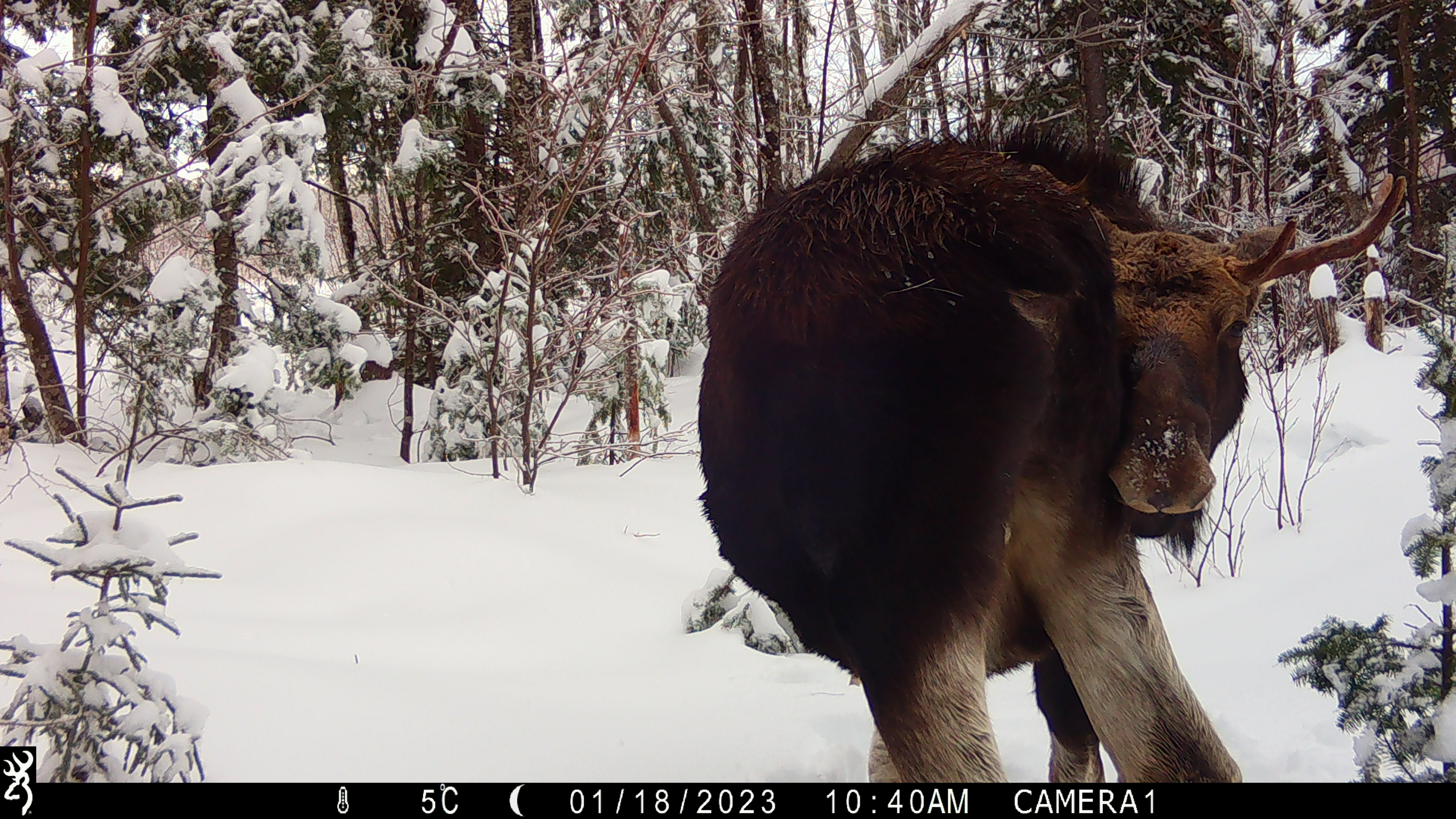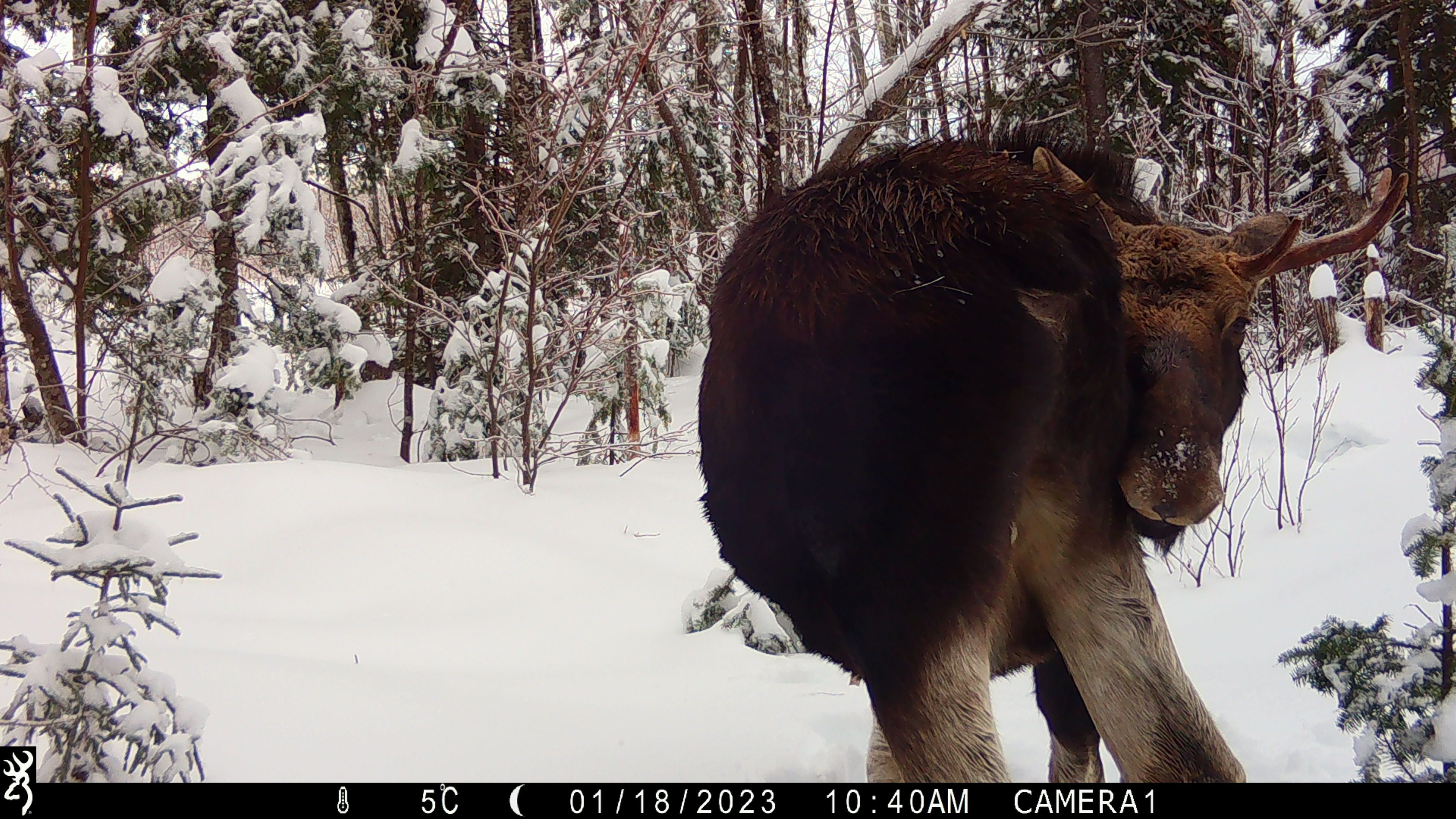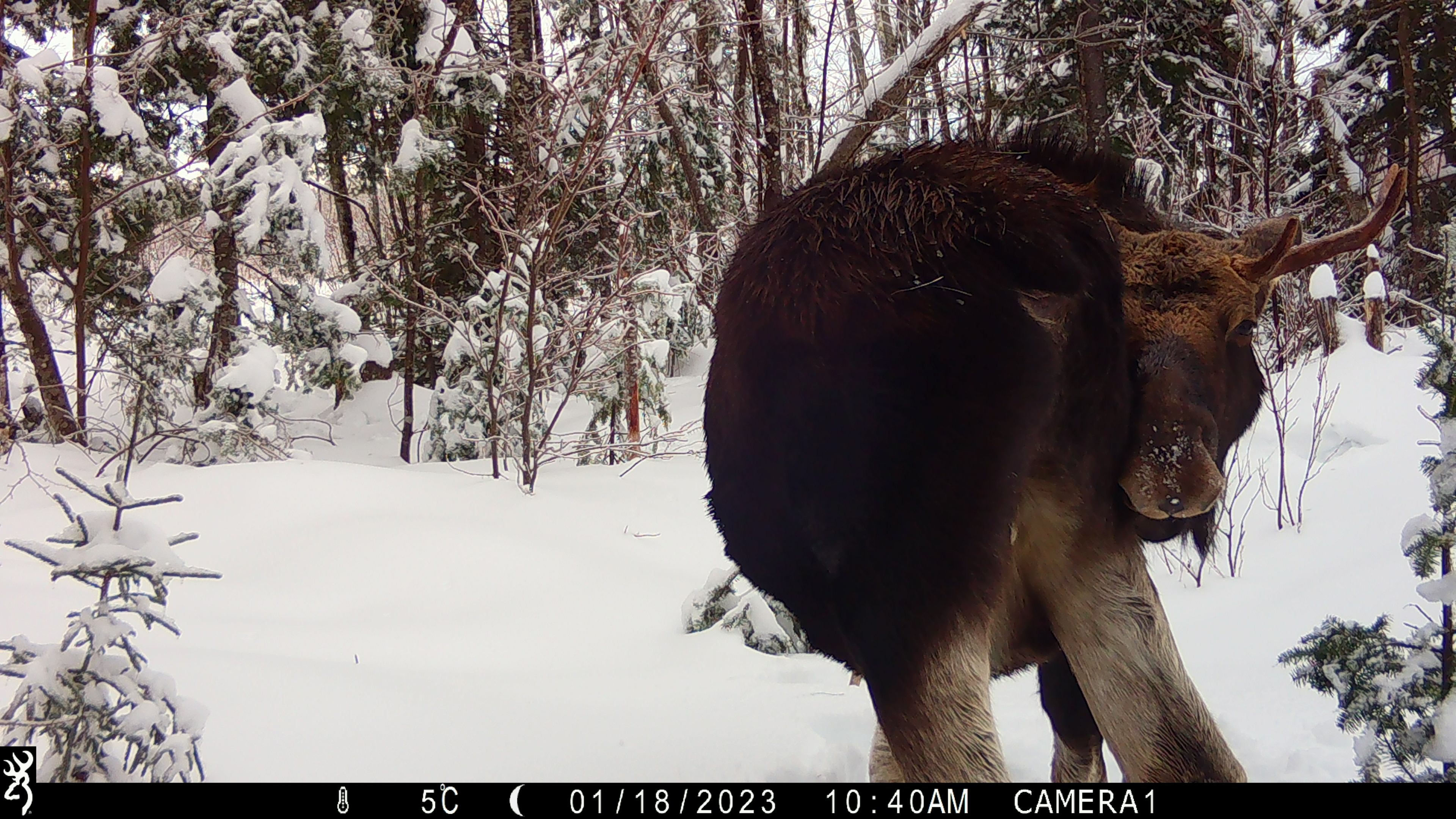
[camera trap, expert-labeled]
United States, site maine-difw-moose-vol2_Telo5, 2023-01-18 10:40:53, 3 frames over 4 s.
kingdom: Animalia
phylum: Chordata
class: Mammalia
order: Artiodactyla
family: Cervidae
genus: Alces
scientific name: Alces alces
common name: moose